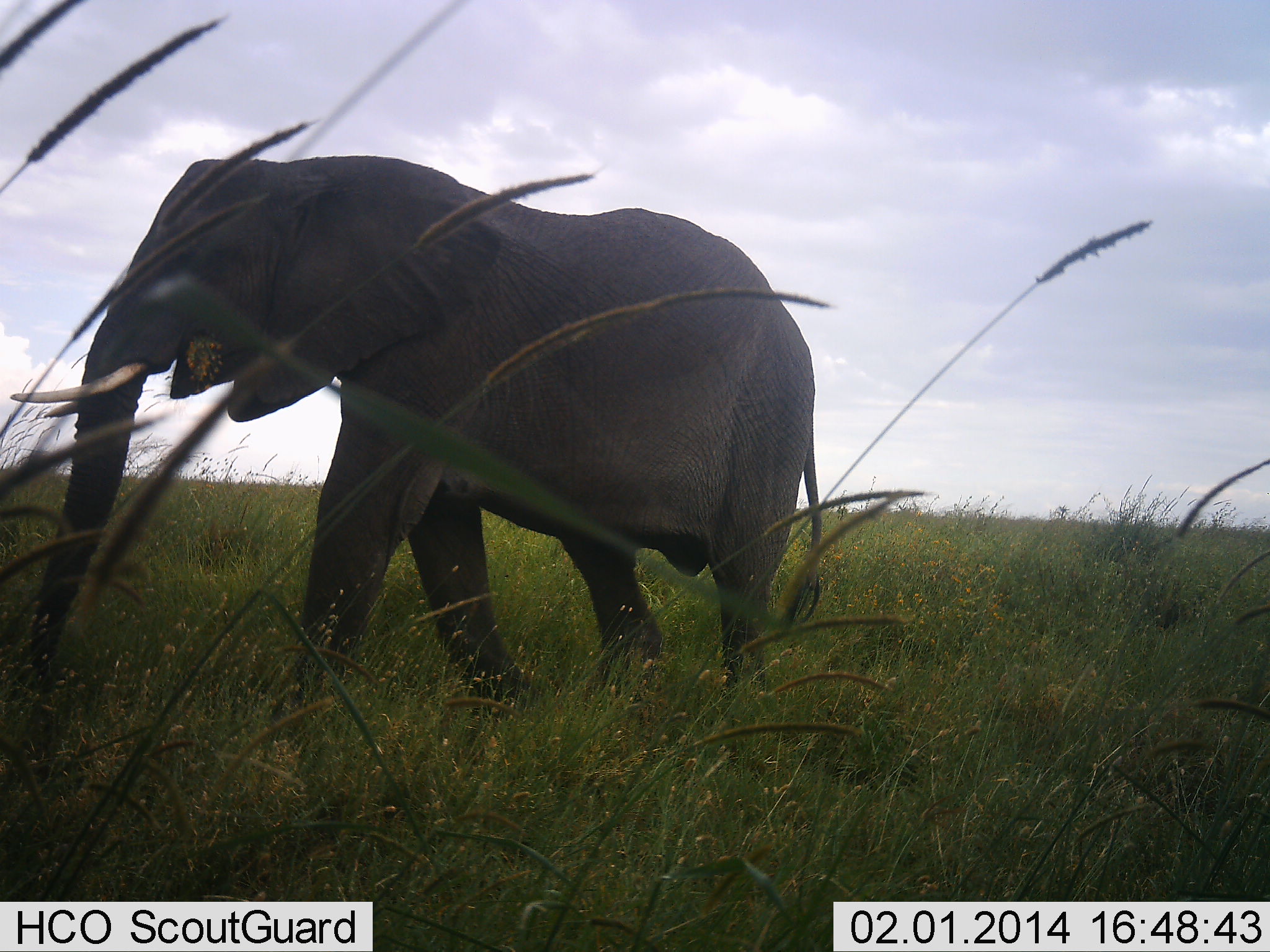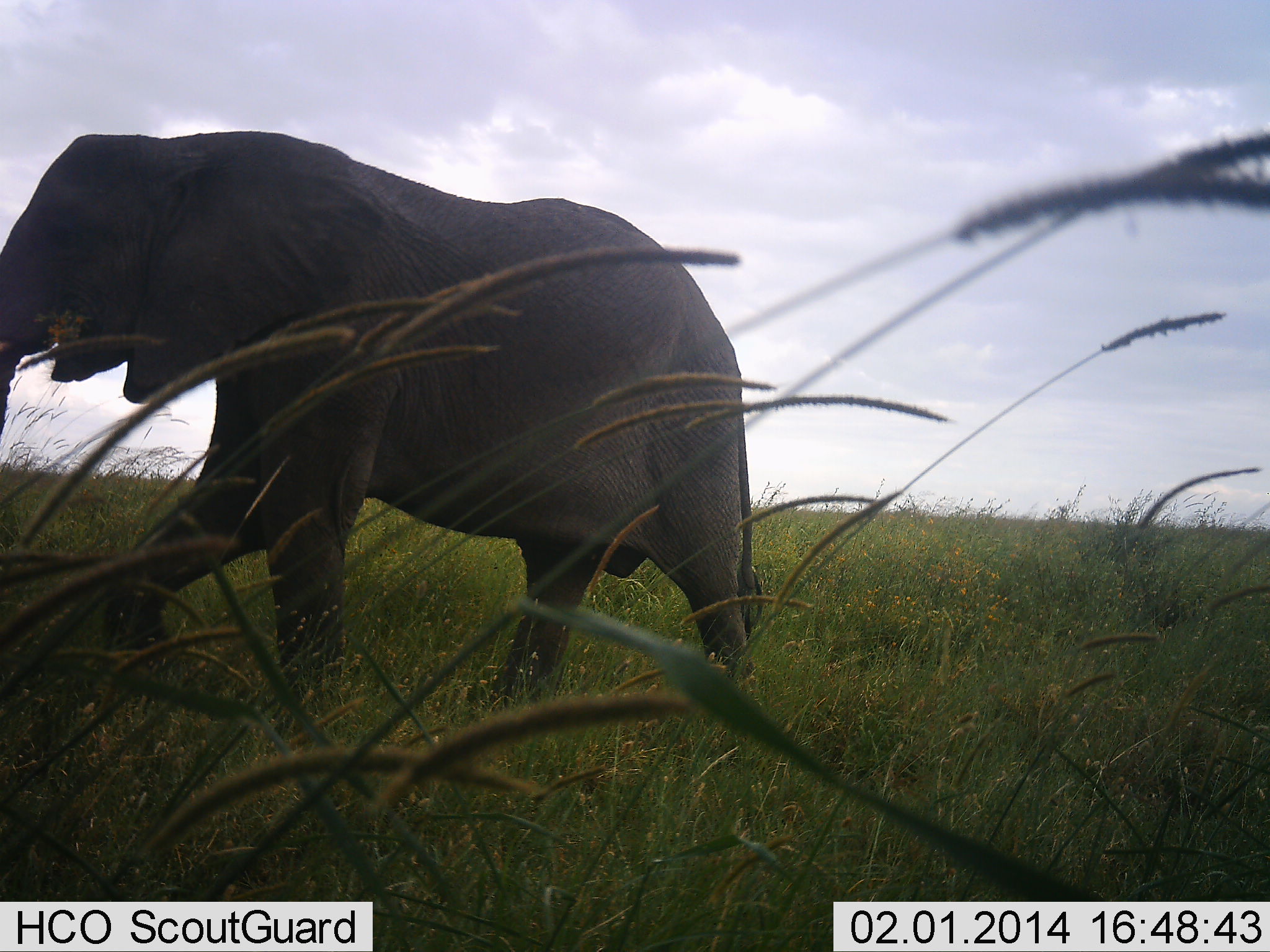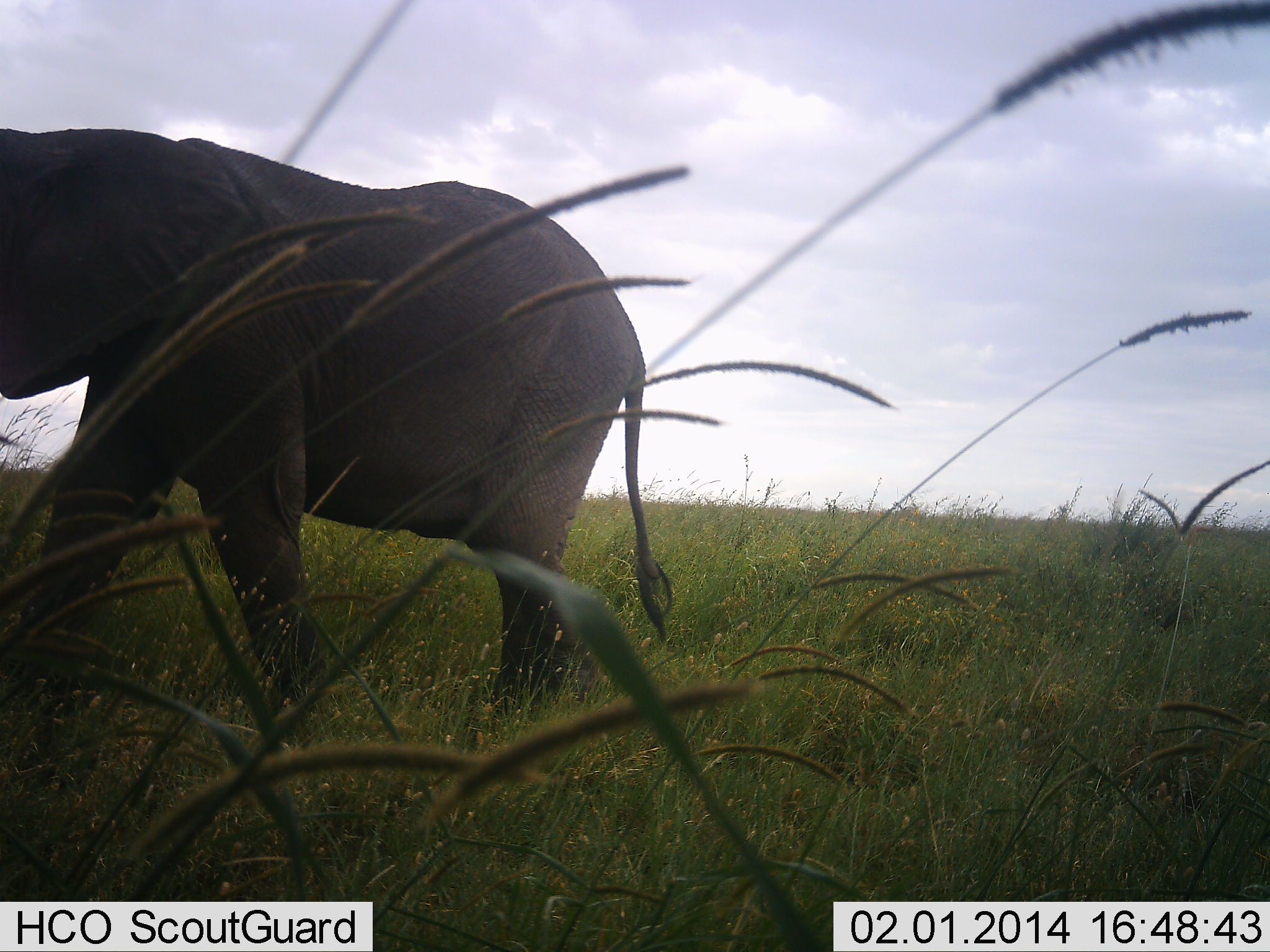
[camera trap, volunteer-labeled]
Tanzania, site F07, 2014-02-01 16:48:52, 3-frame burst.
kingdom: Animalia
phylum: Chordata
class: Mammalia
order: Proboscidea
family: Elephantidae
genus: Loxodonta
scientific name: Loxodonta africana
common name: african bush elephant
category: elephant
Elephant (african bush elephant) (Loxodonta africana), count 1. Behavior (volunteer vote fractions): standing 16%, resting 2%, moving 91%, interacting 0%. Young present (vote fraction): 0%. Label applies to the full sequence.